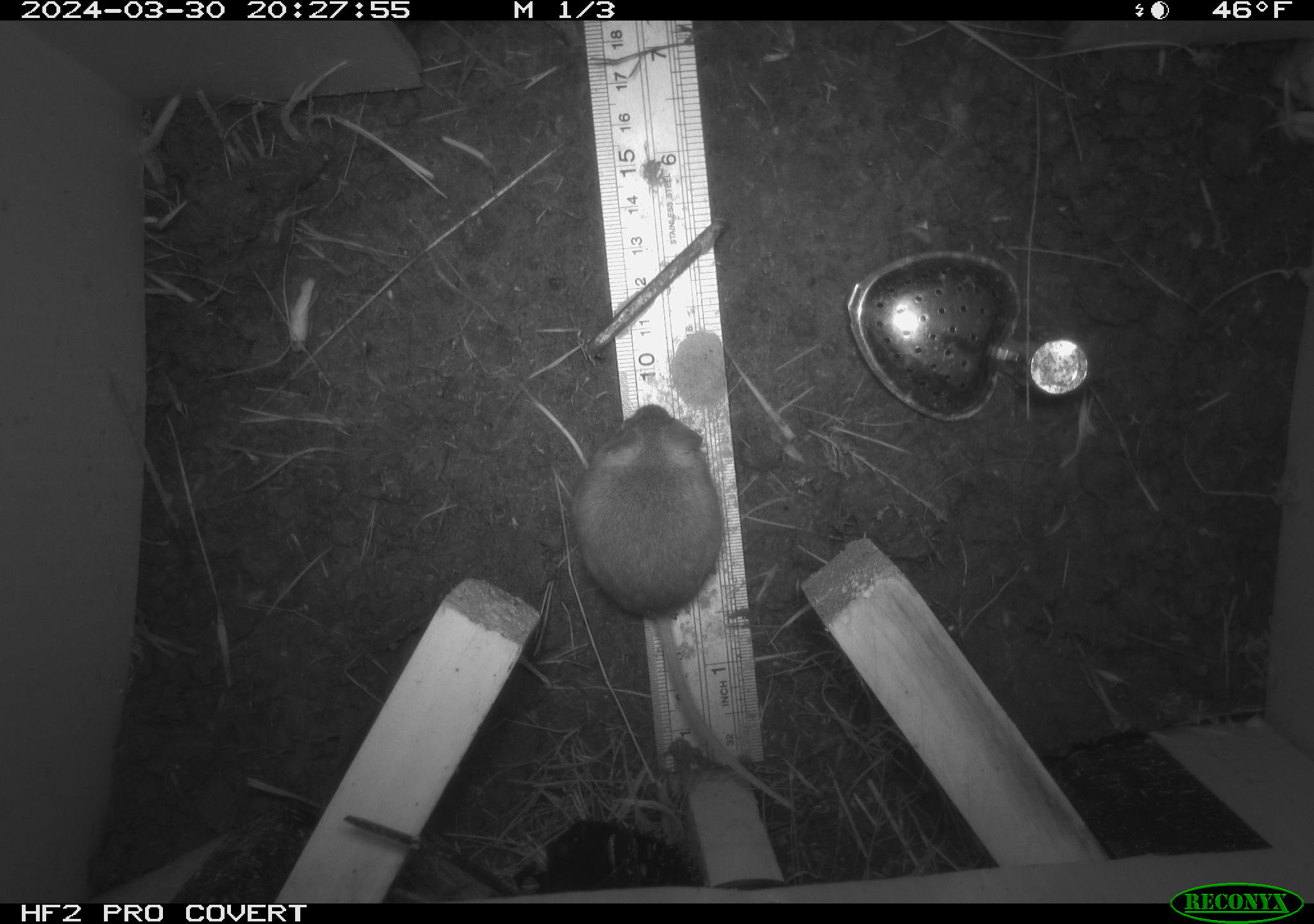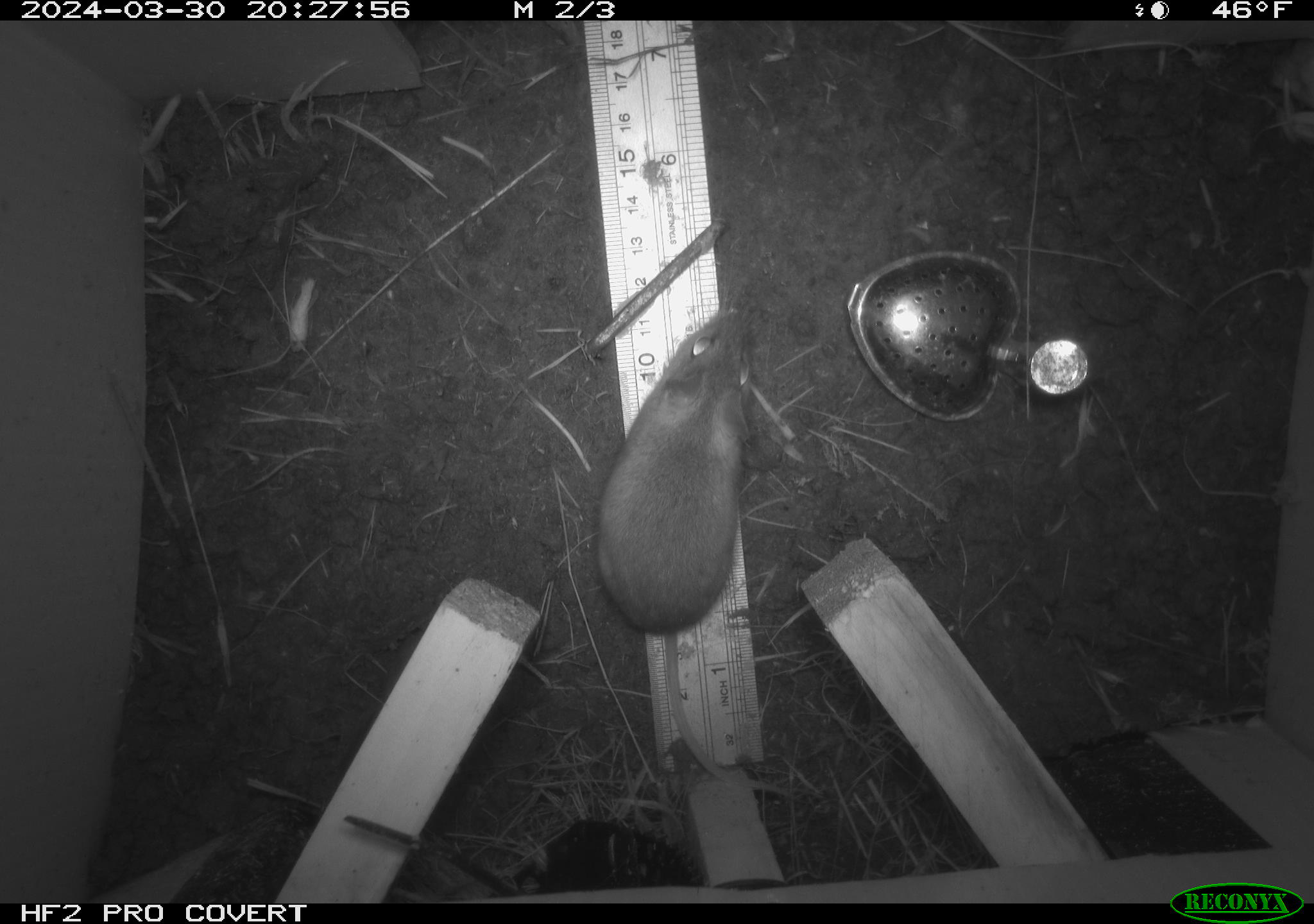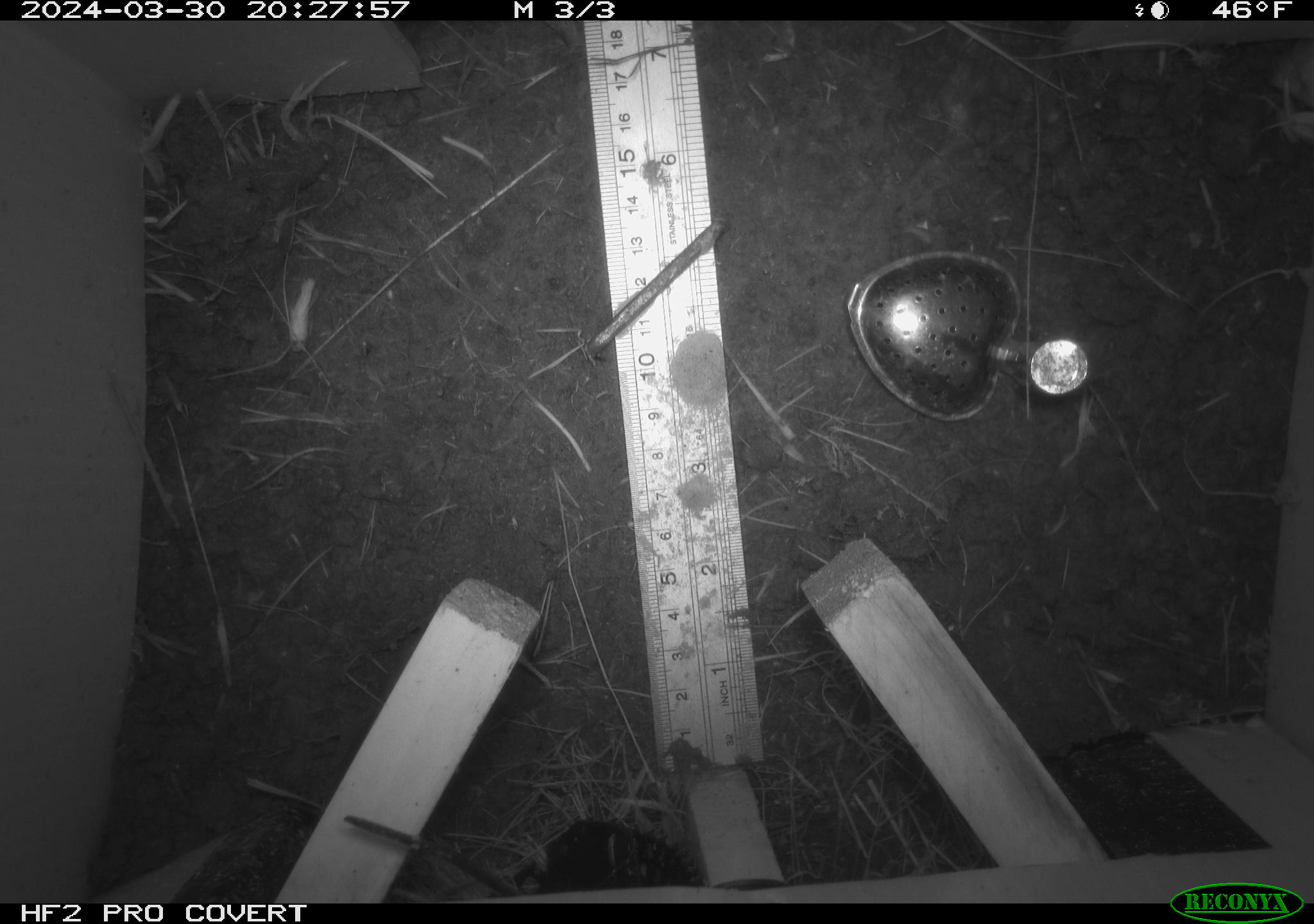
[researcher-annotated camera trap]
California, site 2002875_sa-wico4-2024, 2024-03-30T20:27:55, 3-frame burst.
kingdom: Animalia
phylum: Chordata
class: Mammalia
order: Rodentia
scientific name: Rodentia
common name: rodent